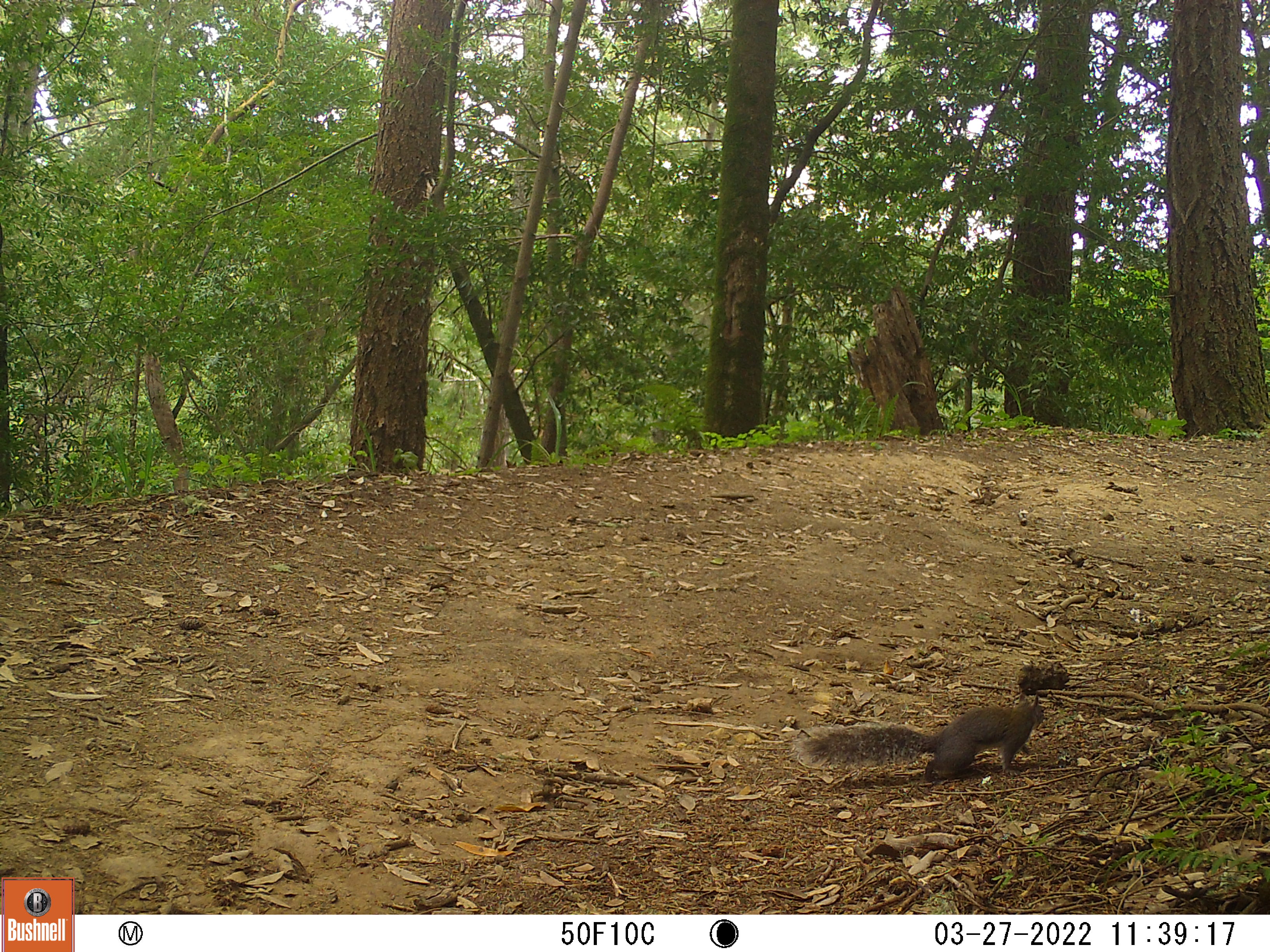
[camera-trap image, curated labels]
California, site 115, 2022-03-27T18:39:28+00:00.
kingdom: Animalia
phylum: Chordata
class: Mammalia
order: Rodentia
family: Sciuridae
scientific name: Sciuridae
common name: squirrel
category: unknown squirrel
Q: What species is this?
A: Unknown squirrel (squirrel) (Sciuridae).